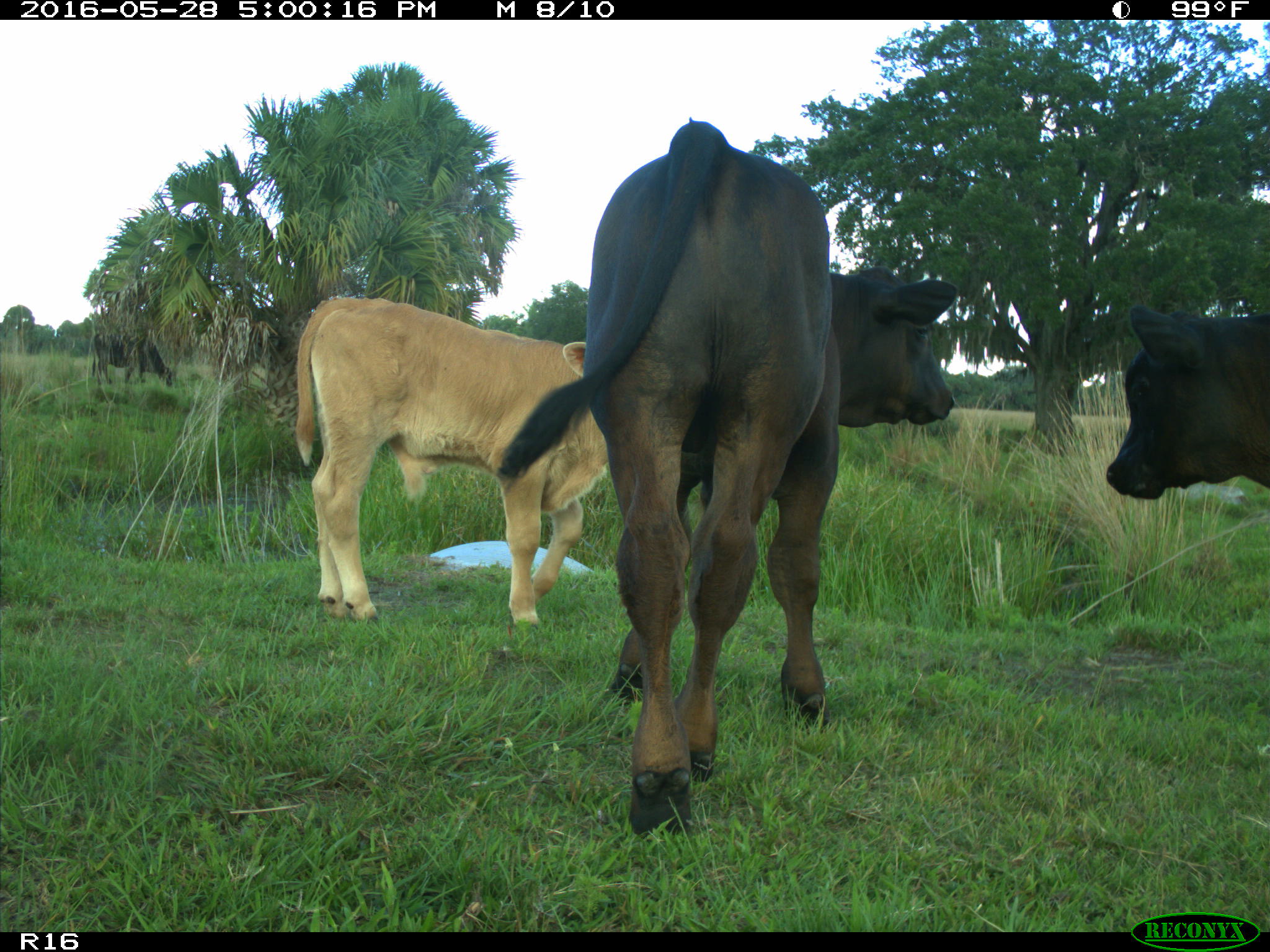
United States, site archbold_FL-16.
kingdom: Animalia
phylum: Chordata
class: Mammalia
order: Artiodactyla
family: Bovidae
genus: Bos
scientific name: Bos taurus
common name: domestic cow